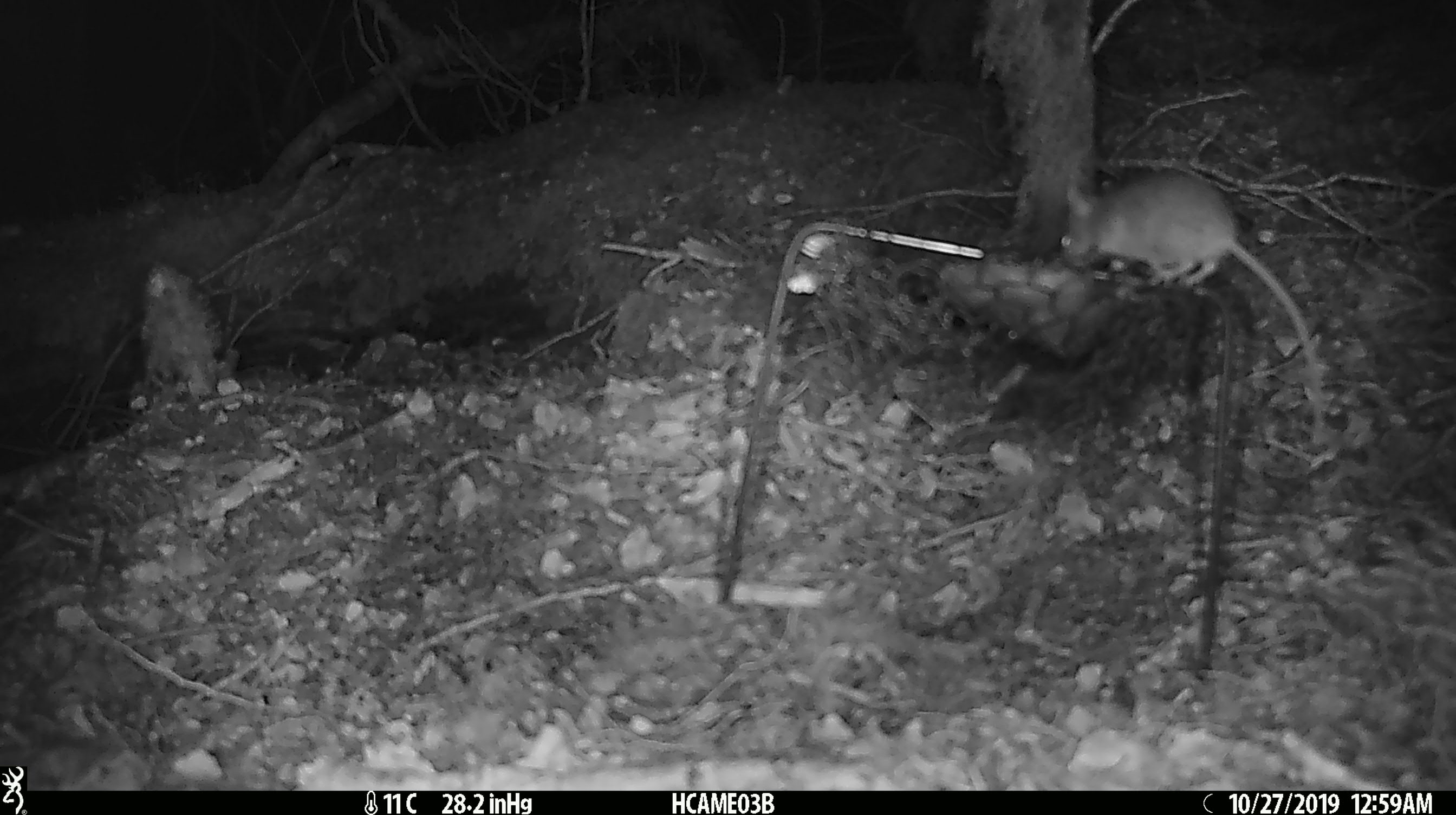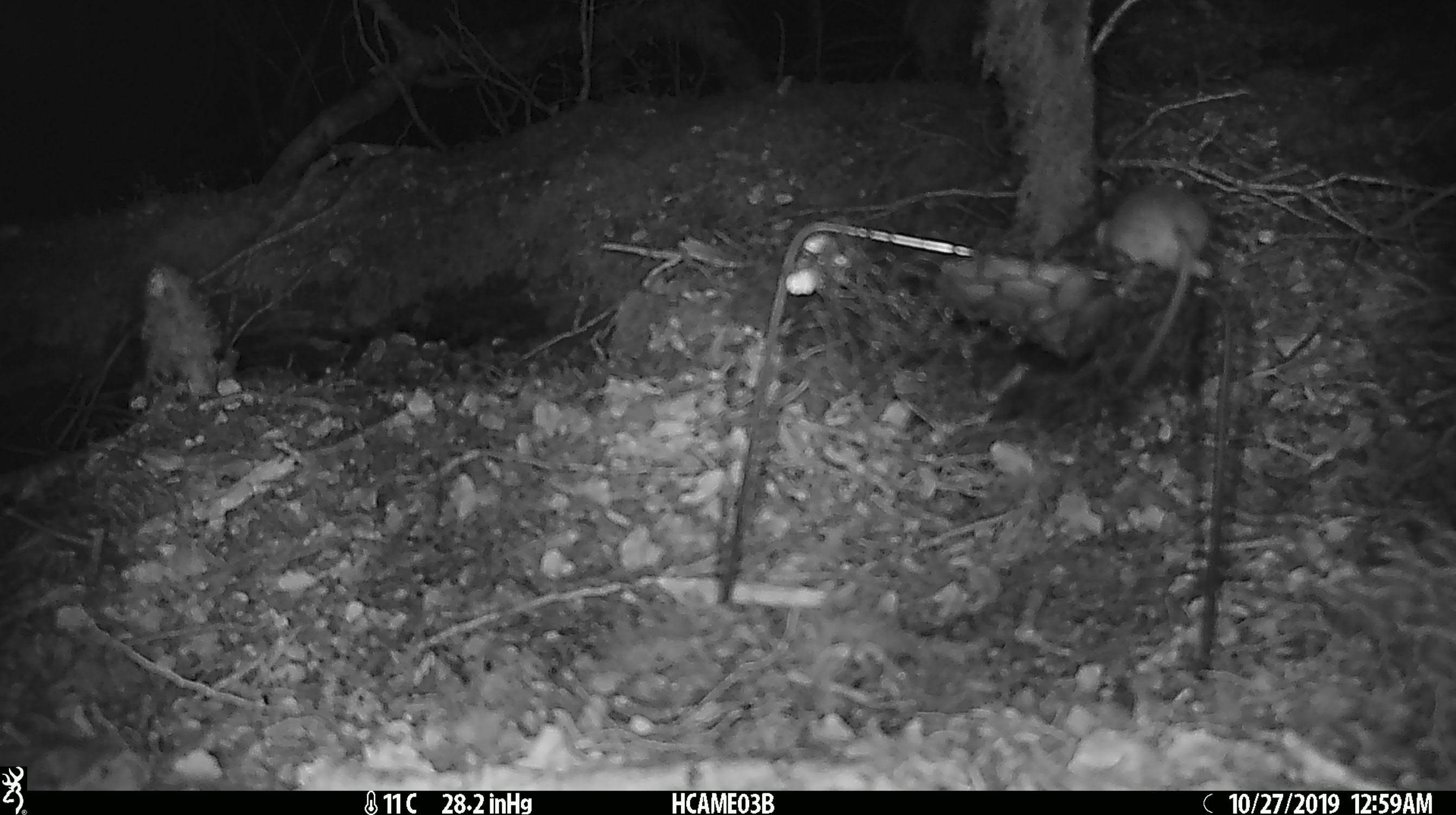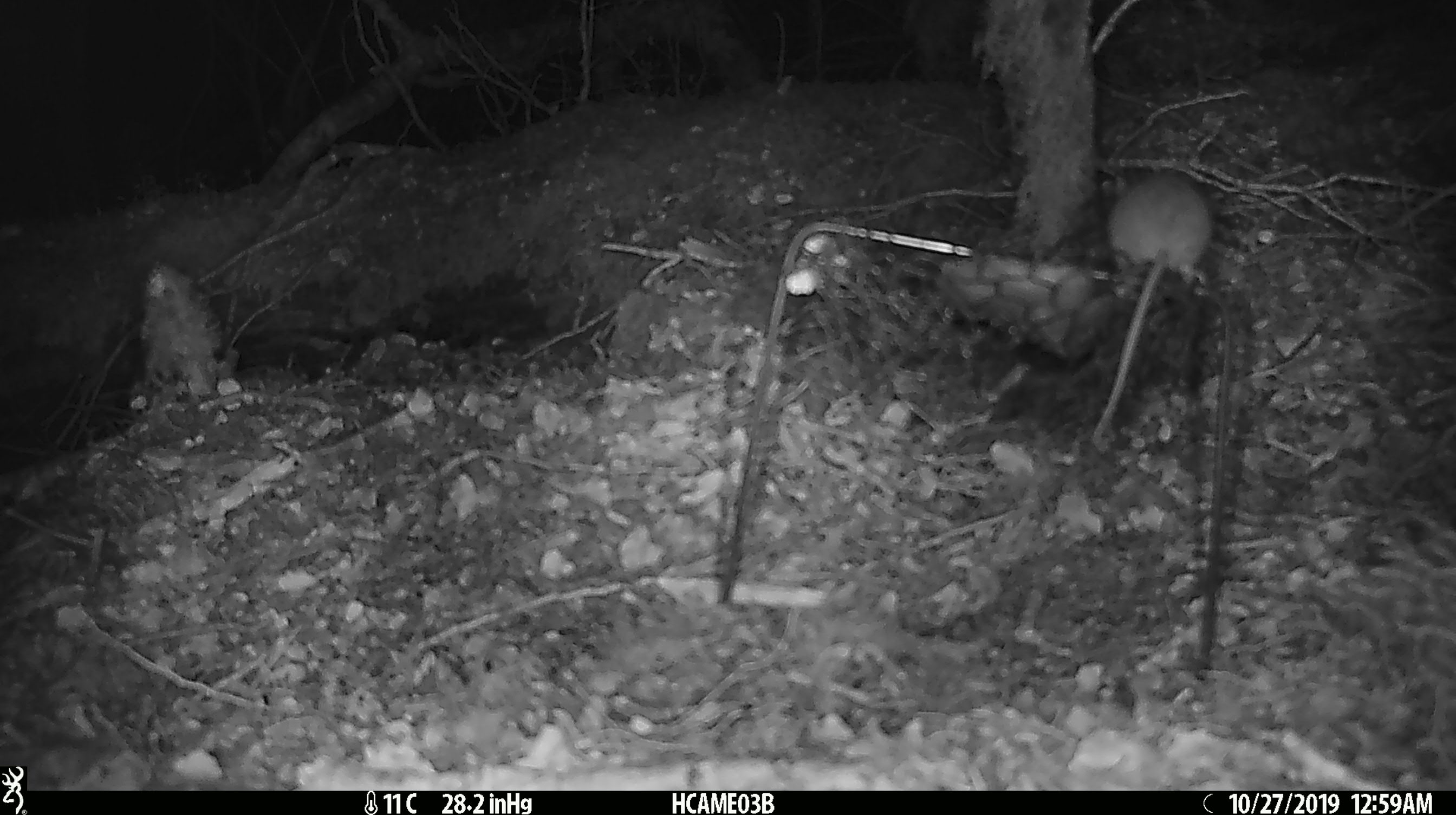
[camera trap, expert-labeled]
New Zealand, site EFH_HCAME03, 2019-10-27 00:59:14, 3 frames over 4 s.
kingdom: Animalia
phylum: Chordata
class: Mammalia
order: Rodentia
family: Muridae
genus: Mus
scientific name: Mus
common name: mouse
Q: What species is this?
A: Mouse (Mus).